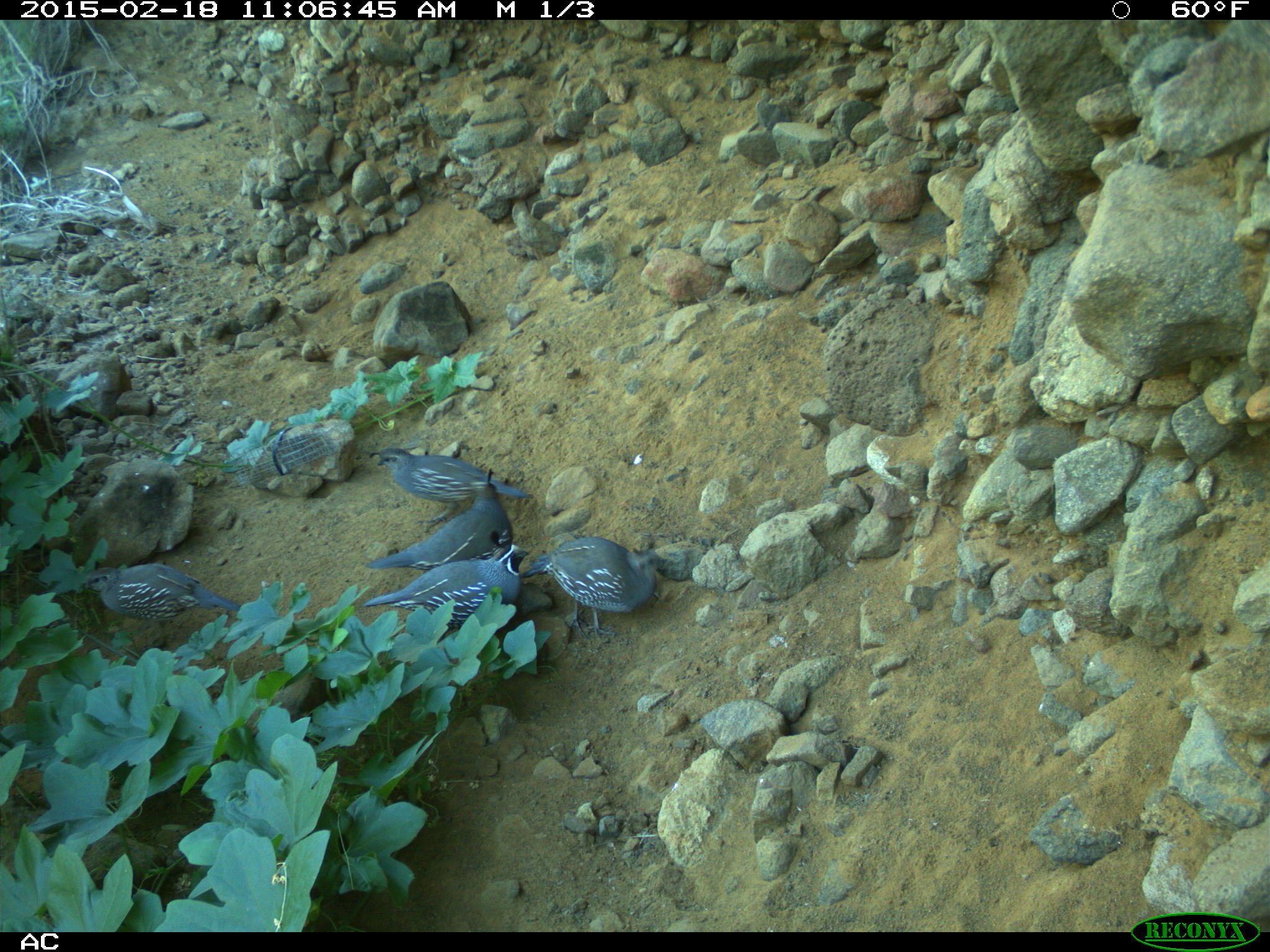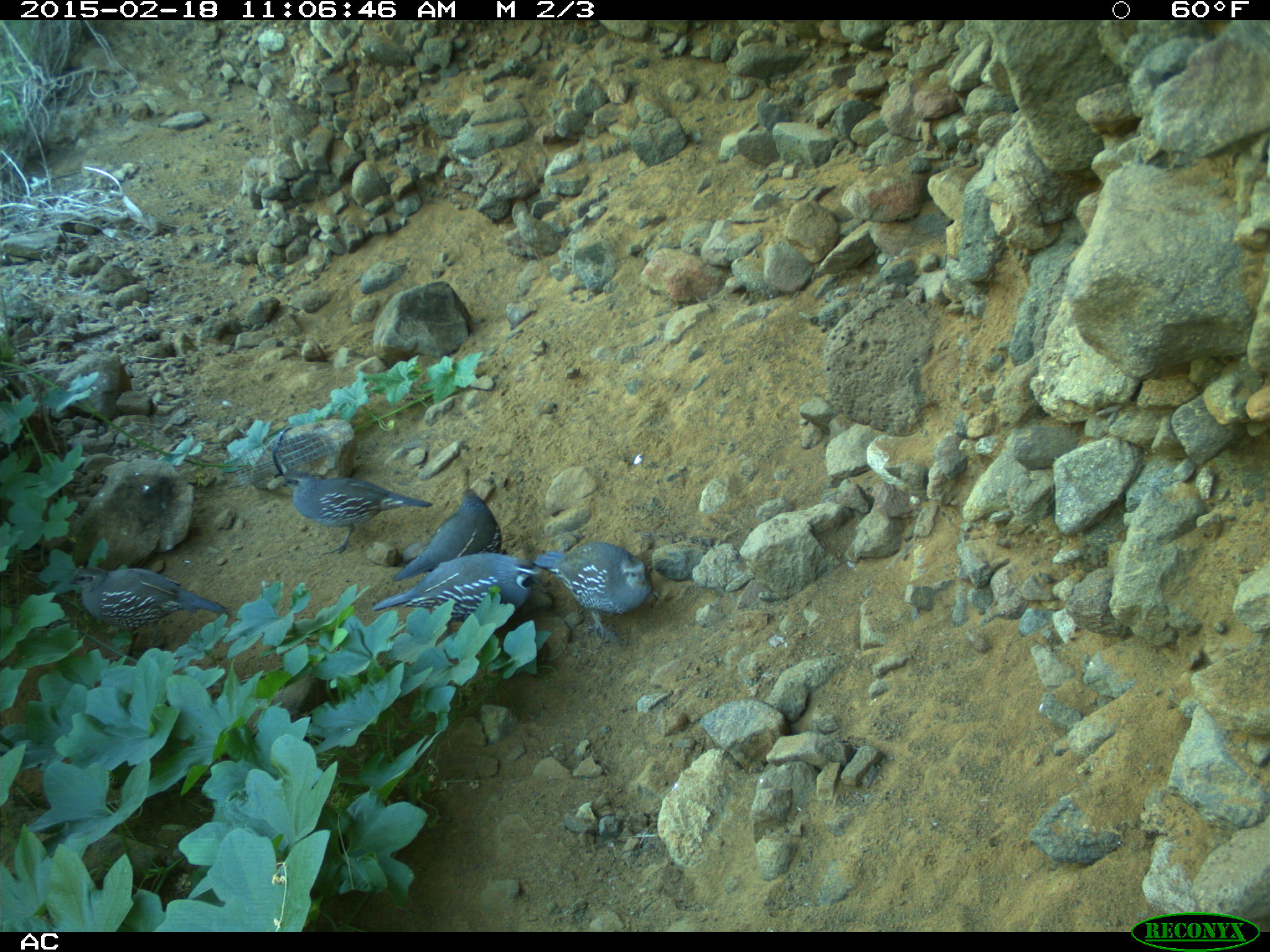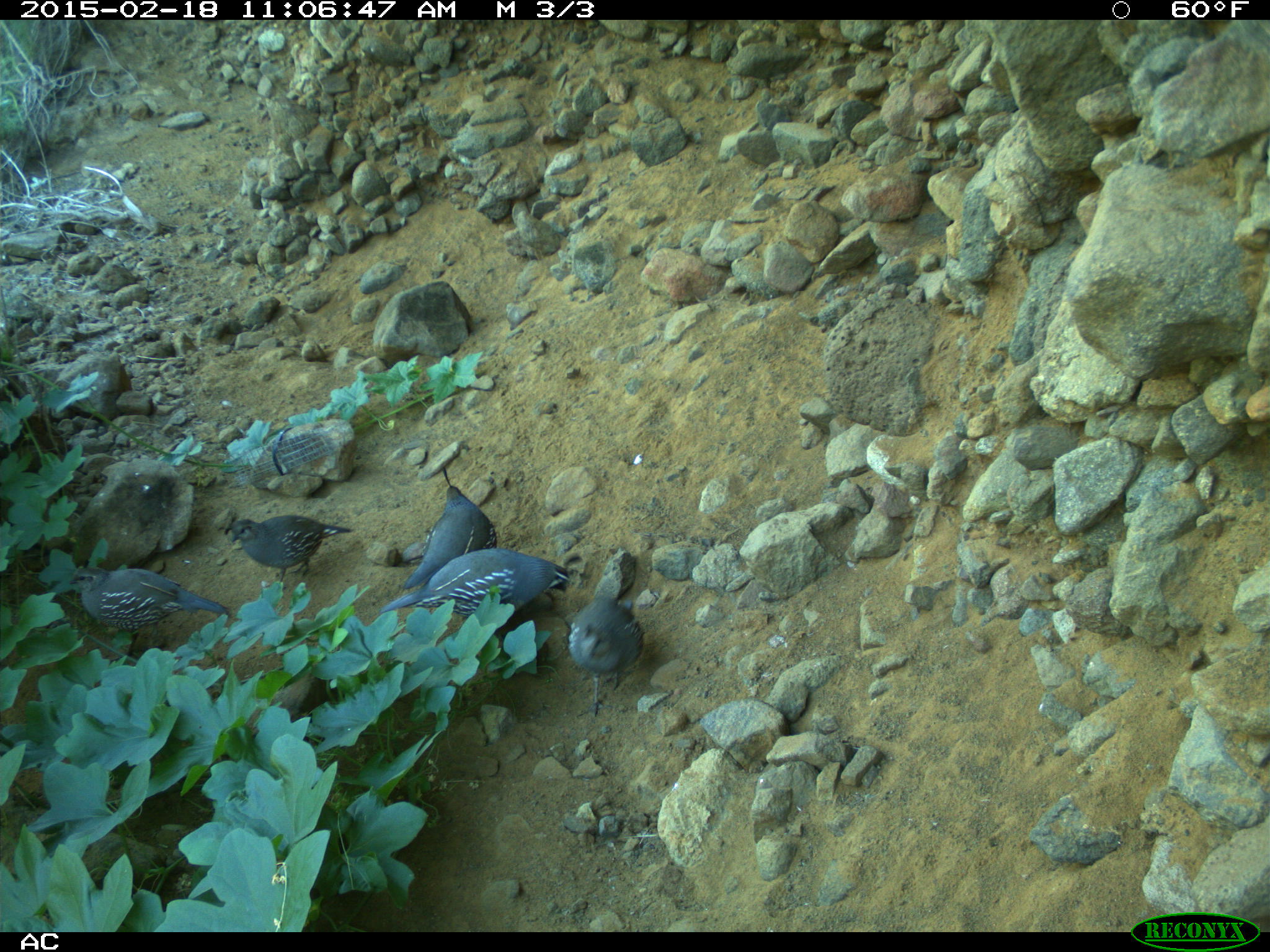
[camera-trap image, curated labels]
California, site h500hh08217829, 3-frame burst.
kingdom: Animalia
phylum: Chordata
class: Aves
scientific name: Aves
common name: bird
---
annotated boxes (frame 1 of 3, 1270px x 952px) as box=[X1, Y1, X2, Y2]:
bird: box=[363, 529, 529, 629]; box=[520, 535, 669, 637]; box=[363, 467, 512, 568]; box=[81, 562, 242, 647]; box=[368, 447, 533, 529]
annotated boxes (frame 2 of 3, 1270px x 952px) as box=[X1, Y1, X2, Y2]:
bird: box=[69, 566, 228, 662]; box=[372, 552, 541, 633]; box=[282, 469, 433, 554]; box=[532, 541, 652, 640]; box=[391, 488, 502, 581]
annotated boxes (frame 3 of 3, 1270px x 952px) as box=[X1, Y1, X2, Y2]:
bird: box=[68, 565, 232, 668]; box=[380, 547, 574, 630]; box=[401, 467, 496, 589]; box=[223, 514, 353, 592]; box=[567, 590, 643, 717]